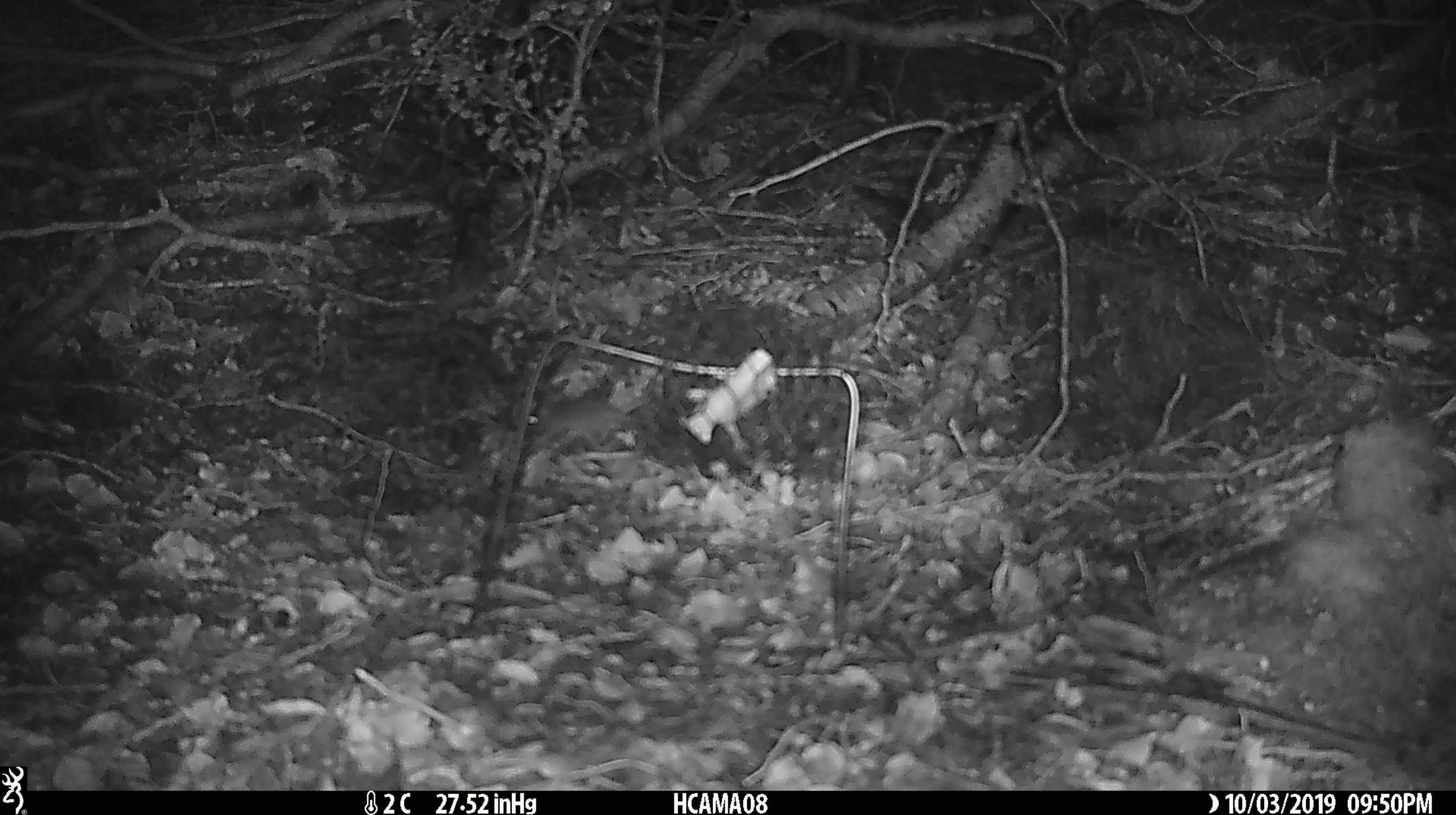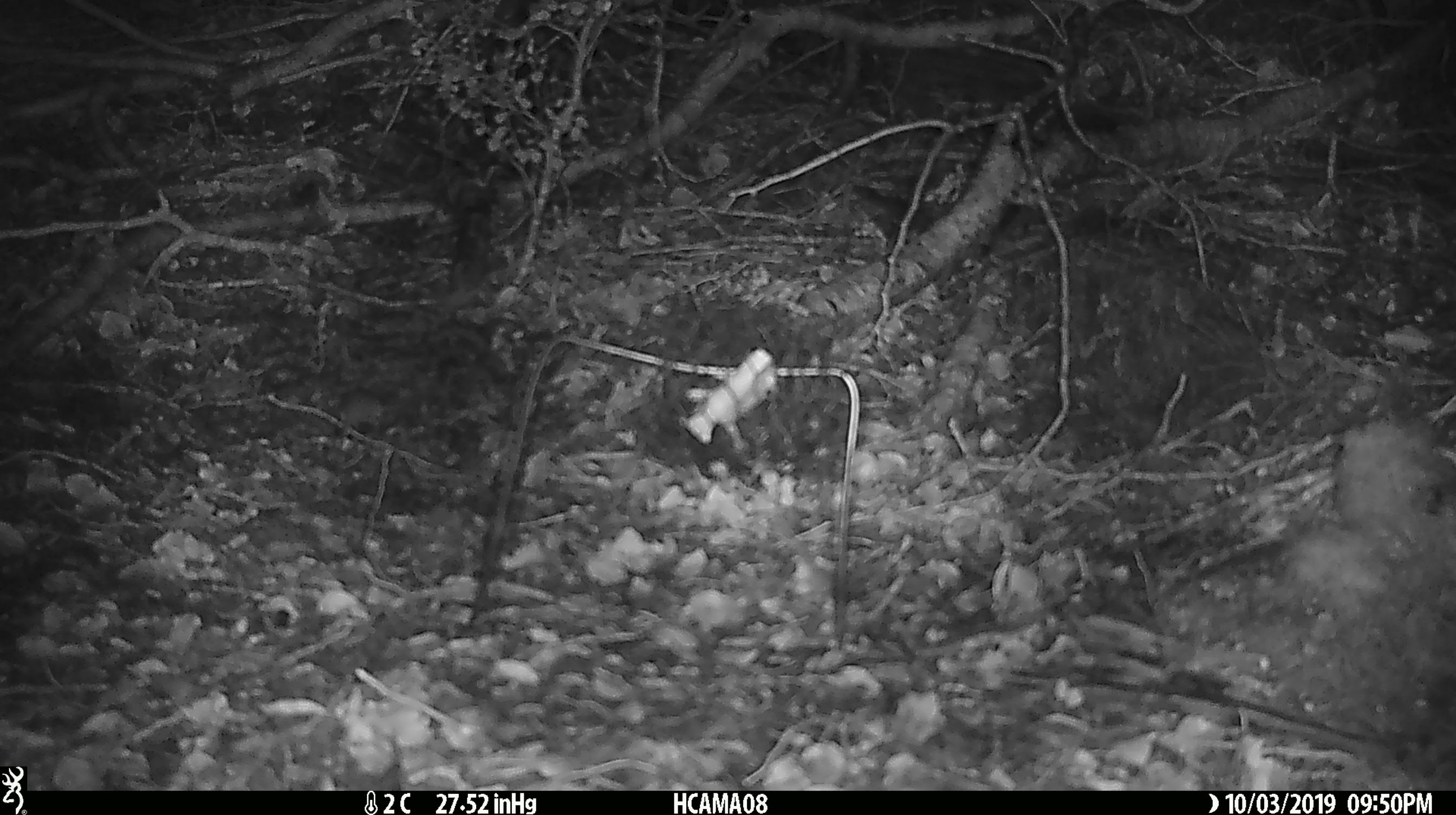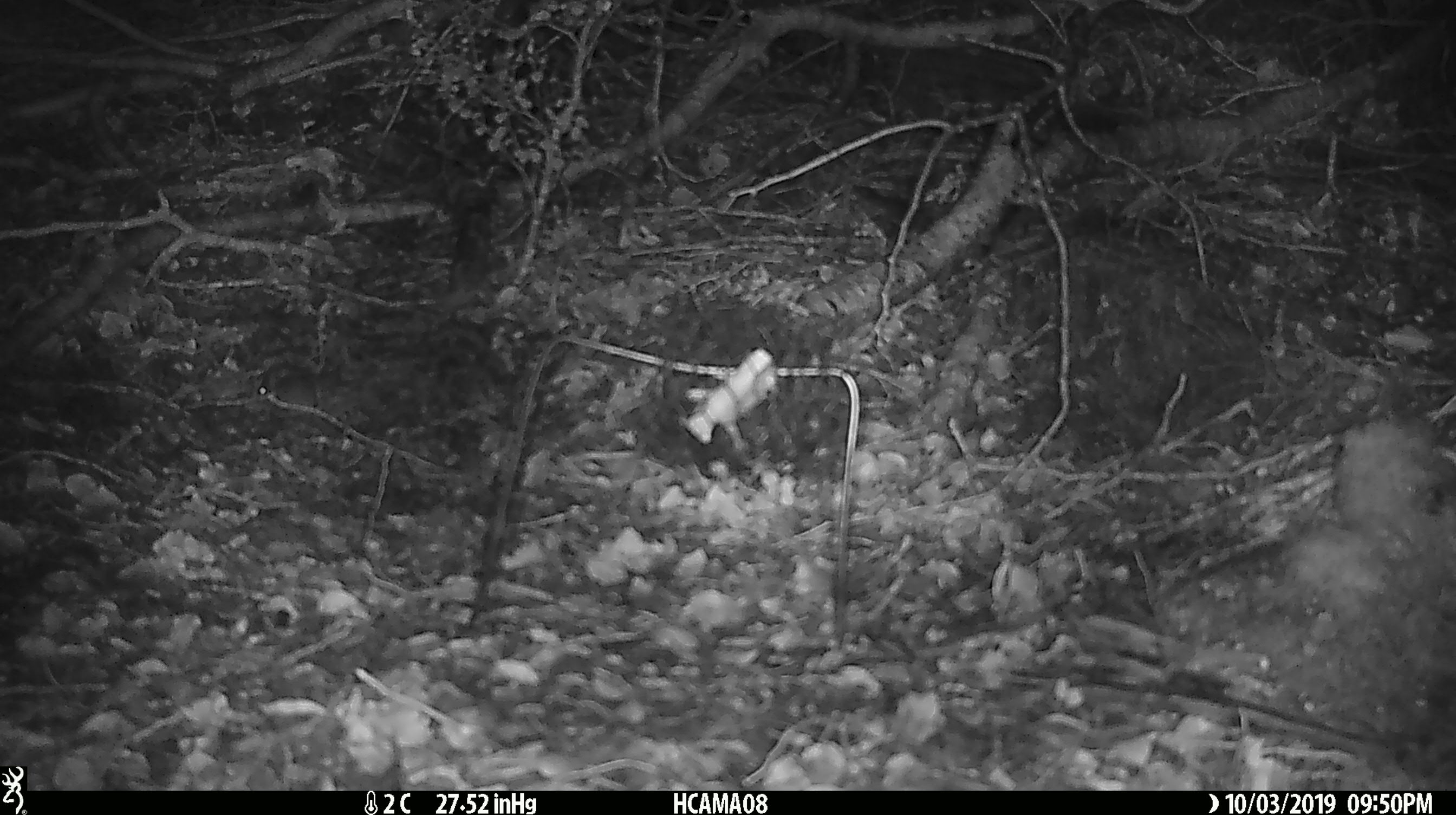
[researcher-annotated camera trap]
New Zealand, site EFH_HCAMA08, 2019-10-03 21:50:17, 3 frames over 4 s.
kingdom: Animalia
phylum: Chordata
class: Mammalia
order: Rodentia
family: Muridae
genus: Mus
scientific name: Mus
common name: mouse